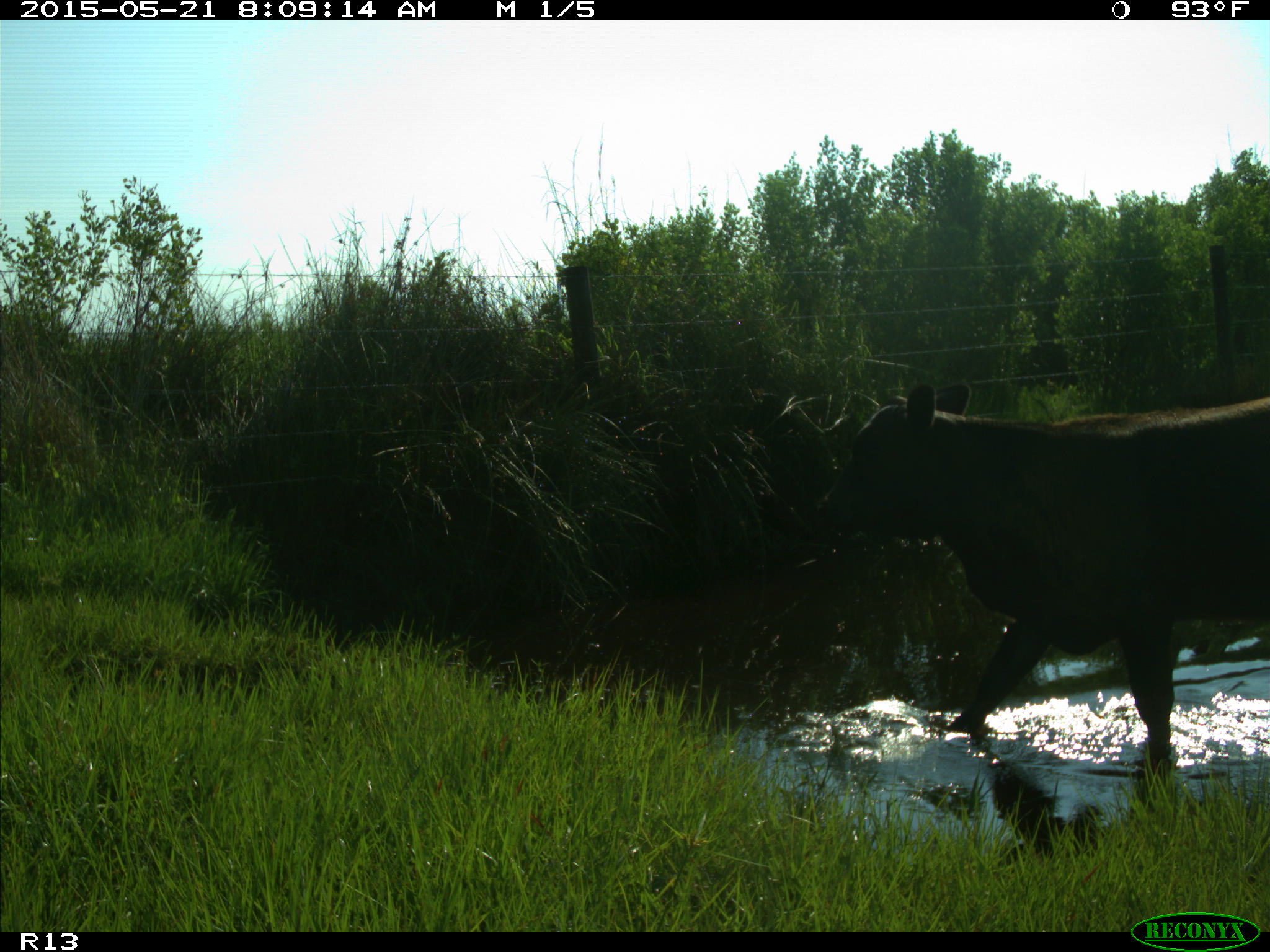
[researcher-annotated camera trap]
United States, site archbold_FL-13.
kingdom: Animalia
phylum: Chordata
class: Mammalia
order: Artiodactyla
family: Bovidae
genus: Bos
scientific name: Bos taurus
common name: domestic cow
Bos taurus (domestic cow).